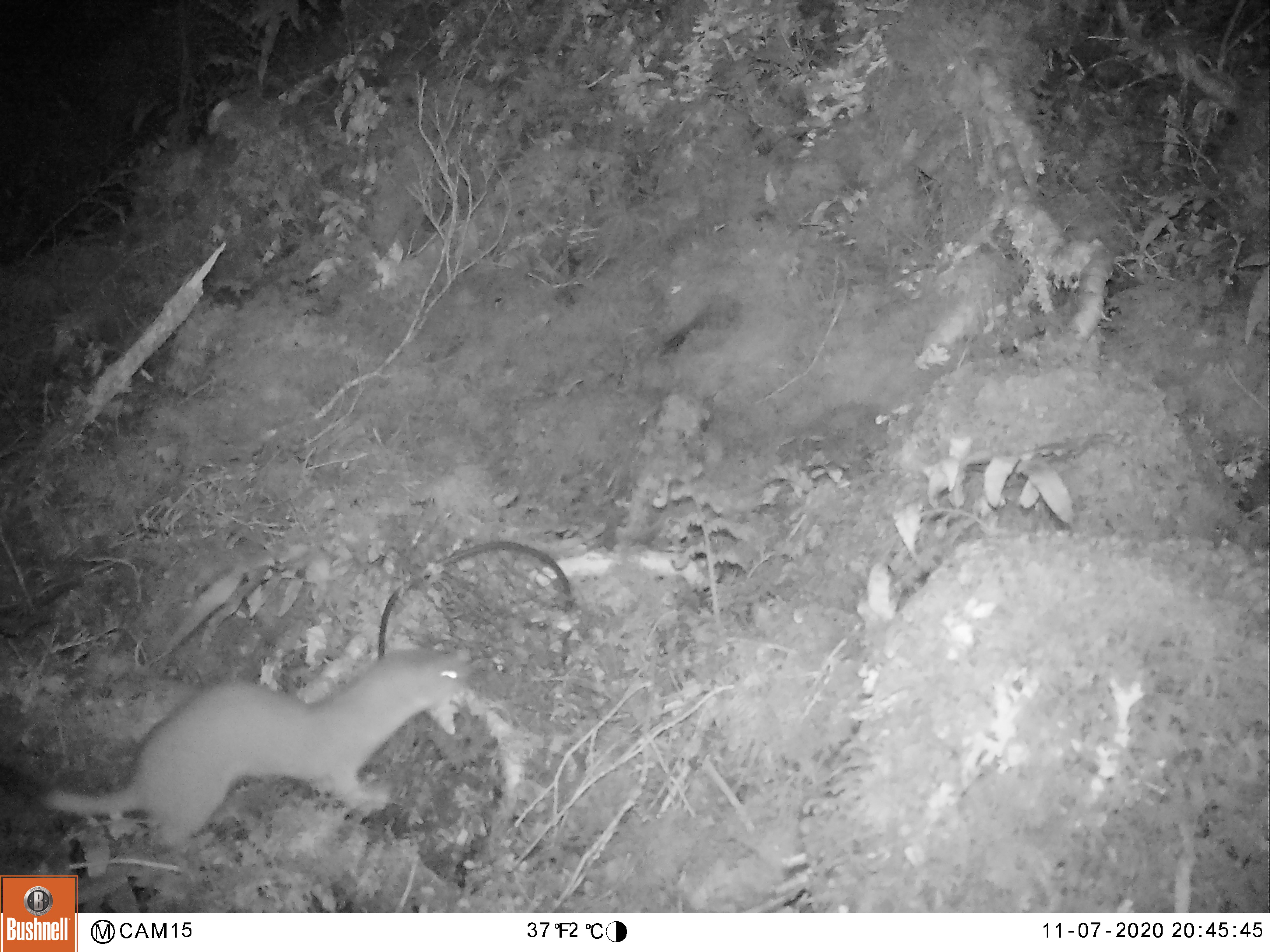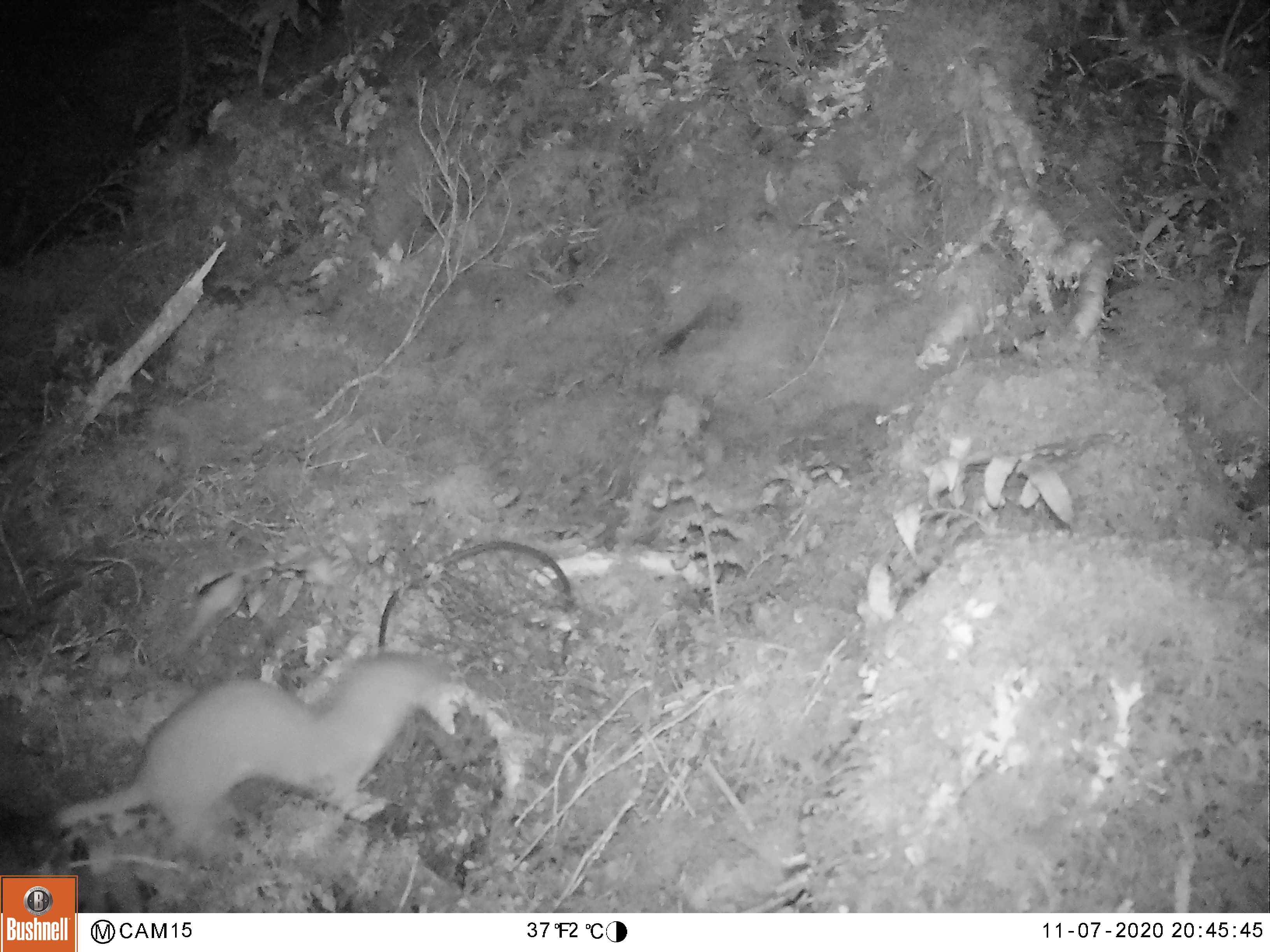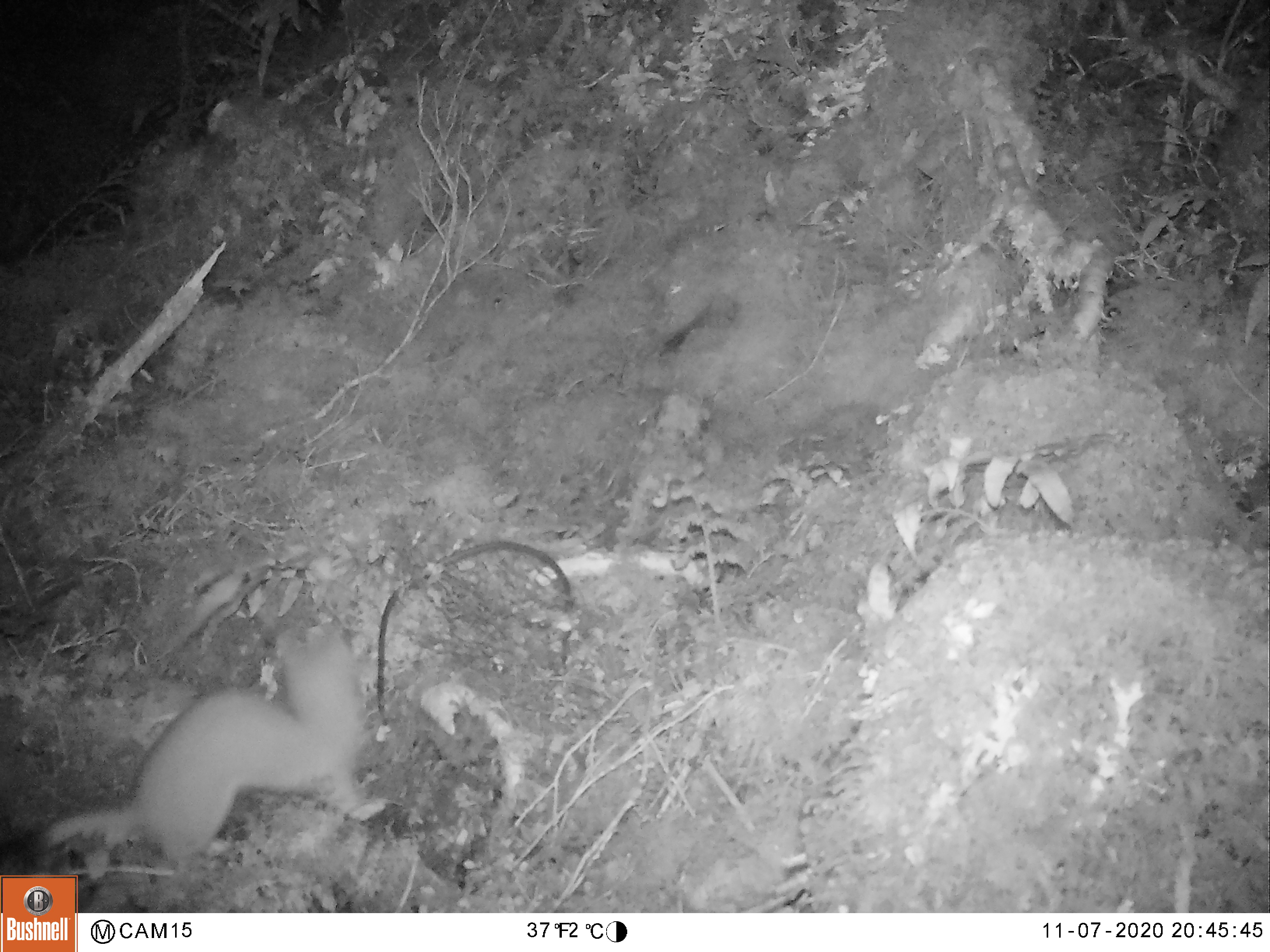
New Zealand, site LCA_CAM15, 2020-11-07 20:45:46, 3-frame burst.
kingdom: Animalia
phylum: Chordata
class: Mammalia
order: Carnivora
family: Mustelidae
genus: Mustela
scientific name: Mustela erminea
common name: stoat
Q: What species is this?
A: Stoat (Mustela erminea).